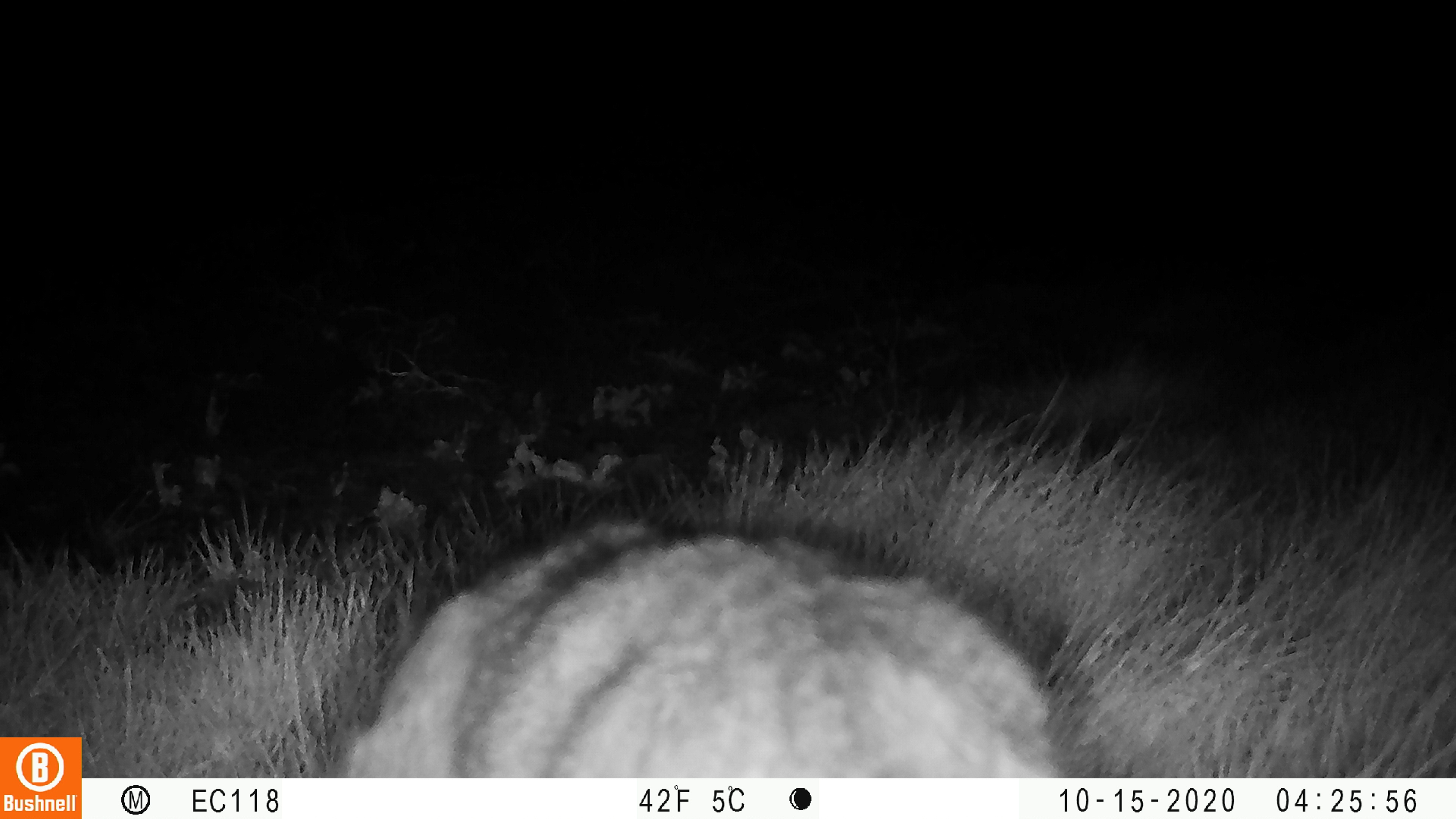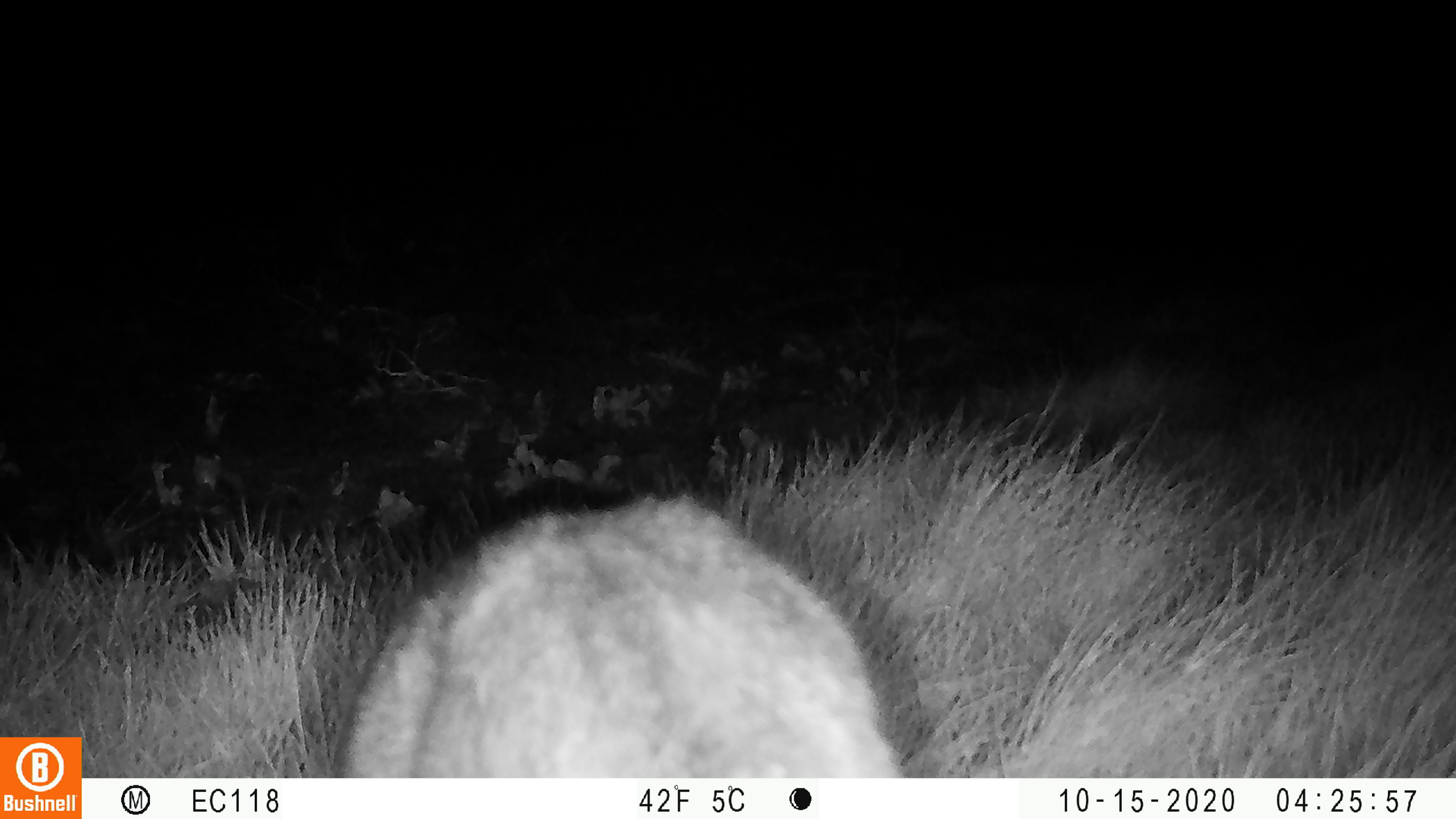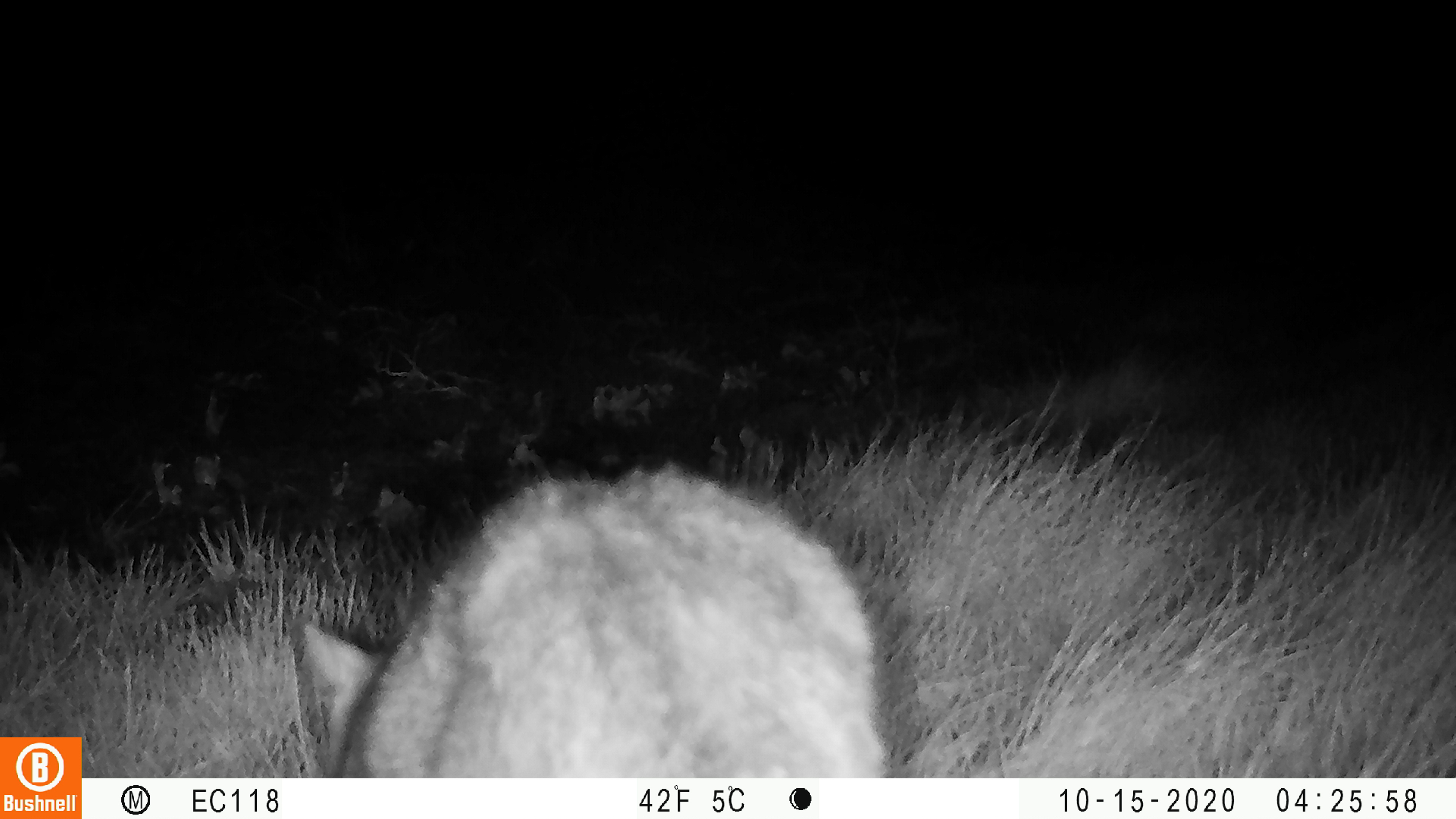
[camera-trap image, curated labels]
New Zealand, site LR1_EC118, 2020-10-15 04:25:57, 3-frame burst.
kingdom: Animalia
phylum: Chordata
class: Mammalia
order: Carnivora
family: Felidae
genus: Felis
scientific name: Felis catus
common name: domestic cat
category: cat